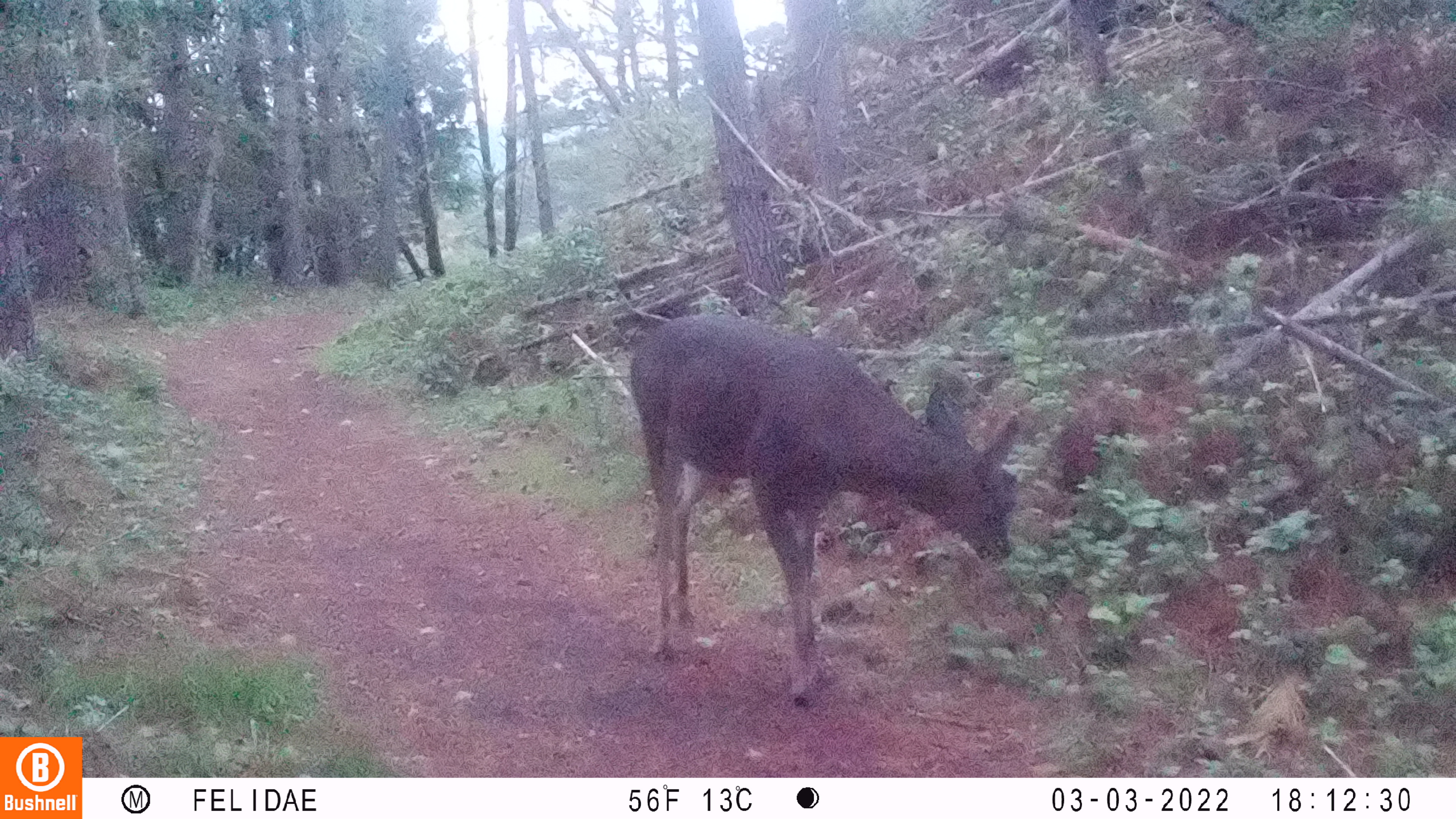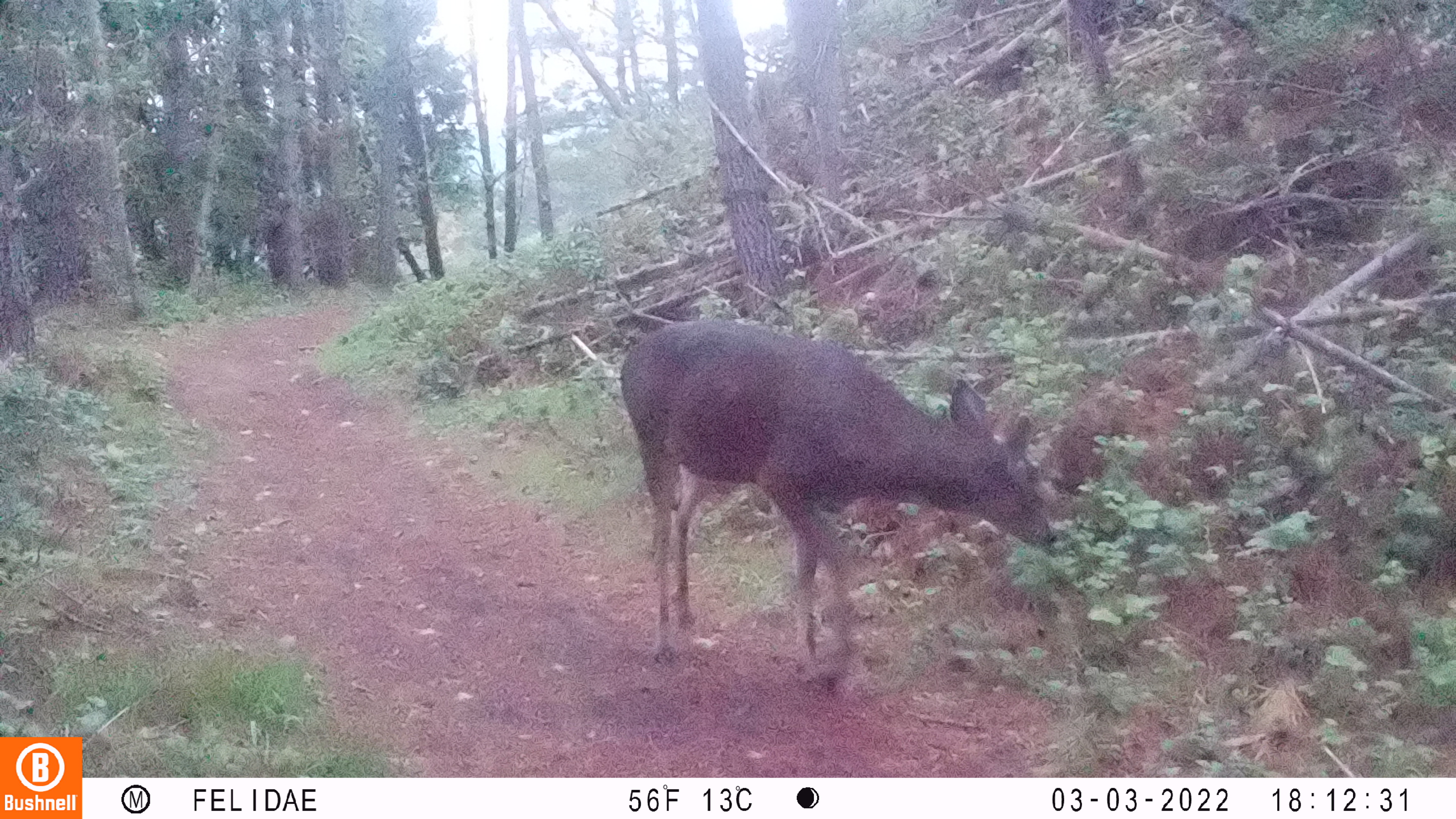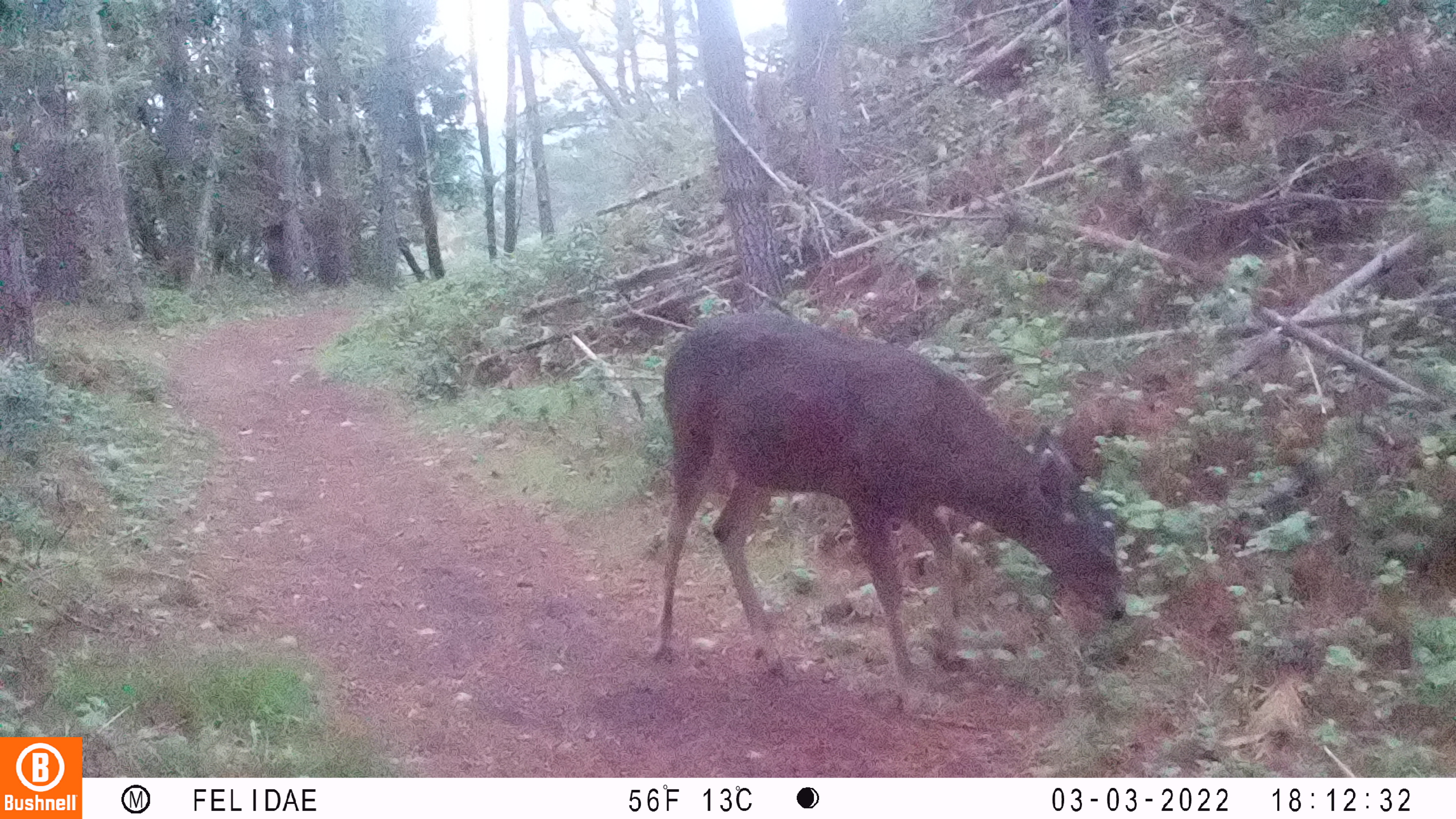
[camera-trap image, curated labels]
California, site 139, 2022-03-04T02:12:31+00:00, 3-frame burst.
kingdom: Animalia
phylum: Chordata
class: Mammalia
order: Artiodactyla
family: Cervidae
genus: Odocoileus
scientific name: Odocoileus hemionus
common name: mule deer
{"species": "mule deer (Odocoileus hemionus)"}